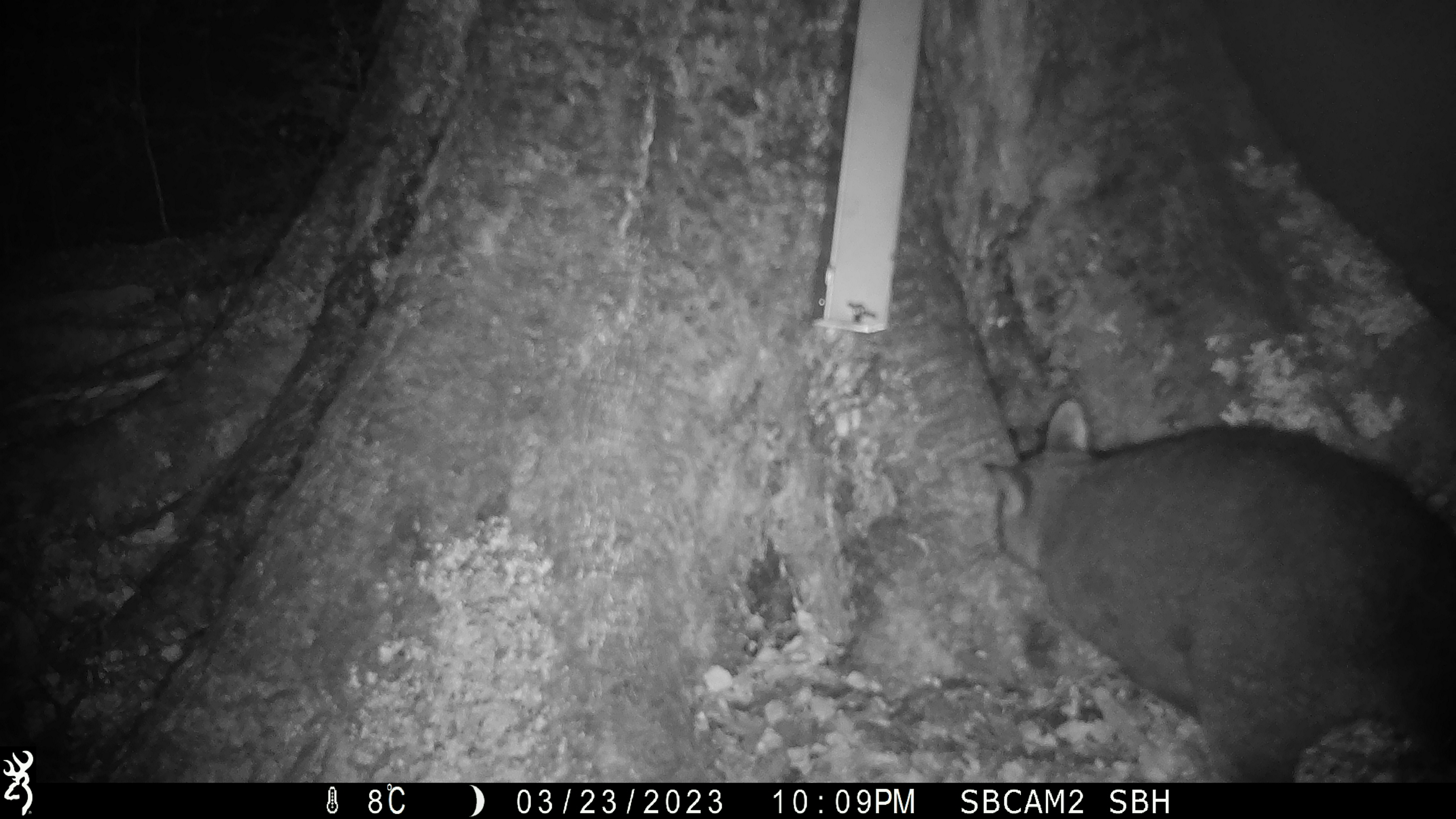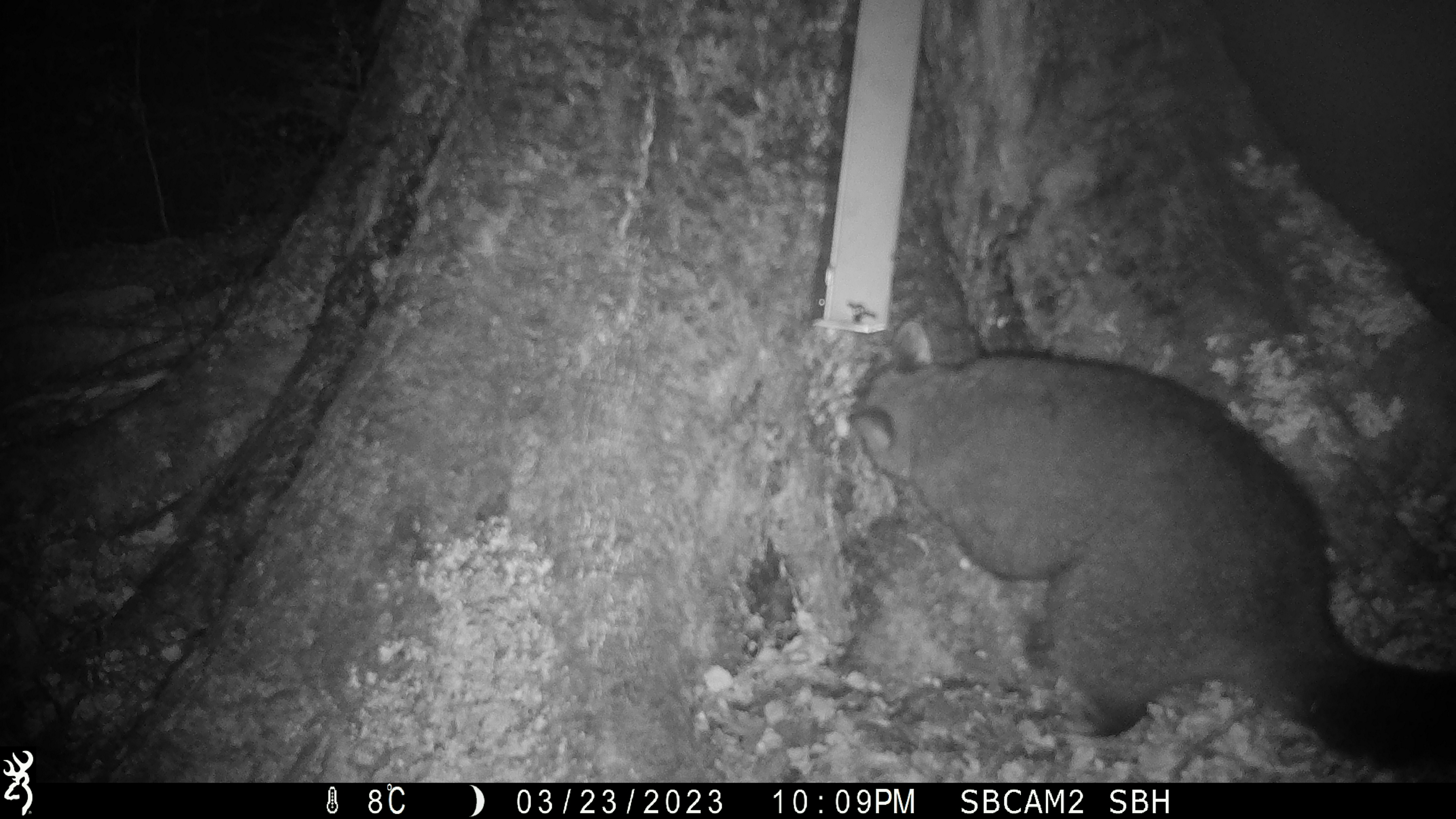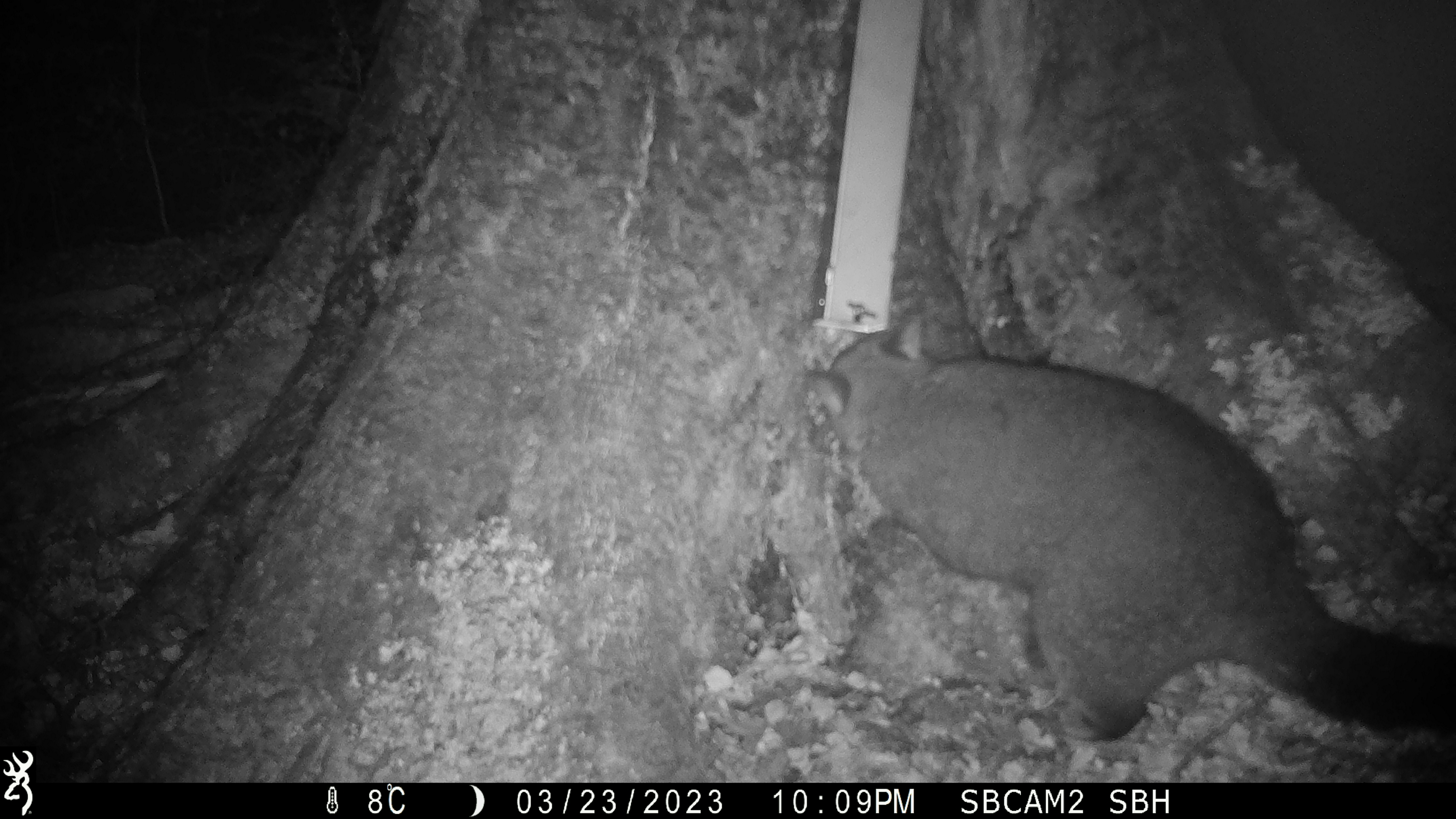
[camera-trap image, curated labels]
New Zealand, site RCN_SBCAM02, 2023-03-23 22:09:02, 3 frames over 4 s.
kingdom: Animalia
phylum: Chordata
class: Mammalia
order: Diprotodontia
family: Phalangeridae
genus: Trichosurus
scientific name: Trichosurus vulpecula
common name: common brushtail possum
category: possum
Possum (common brushtail possum) (Trichosurus vulpecula).